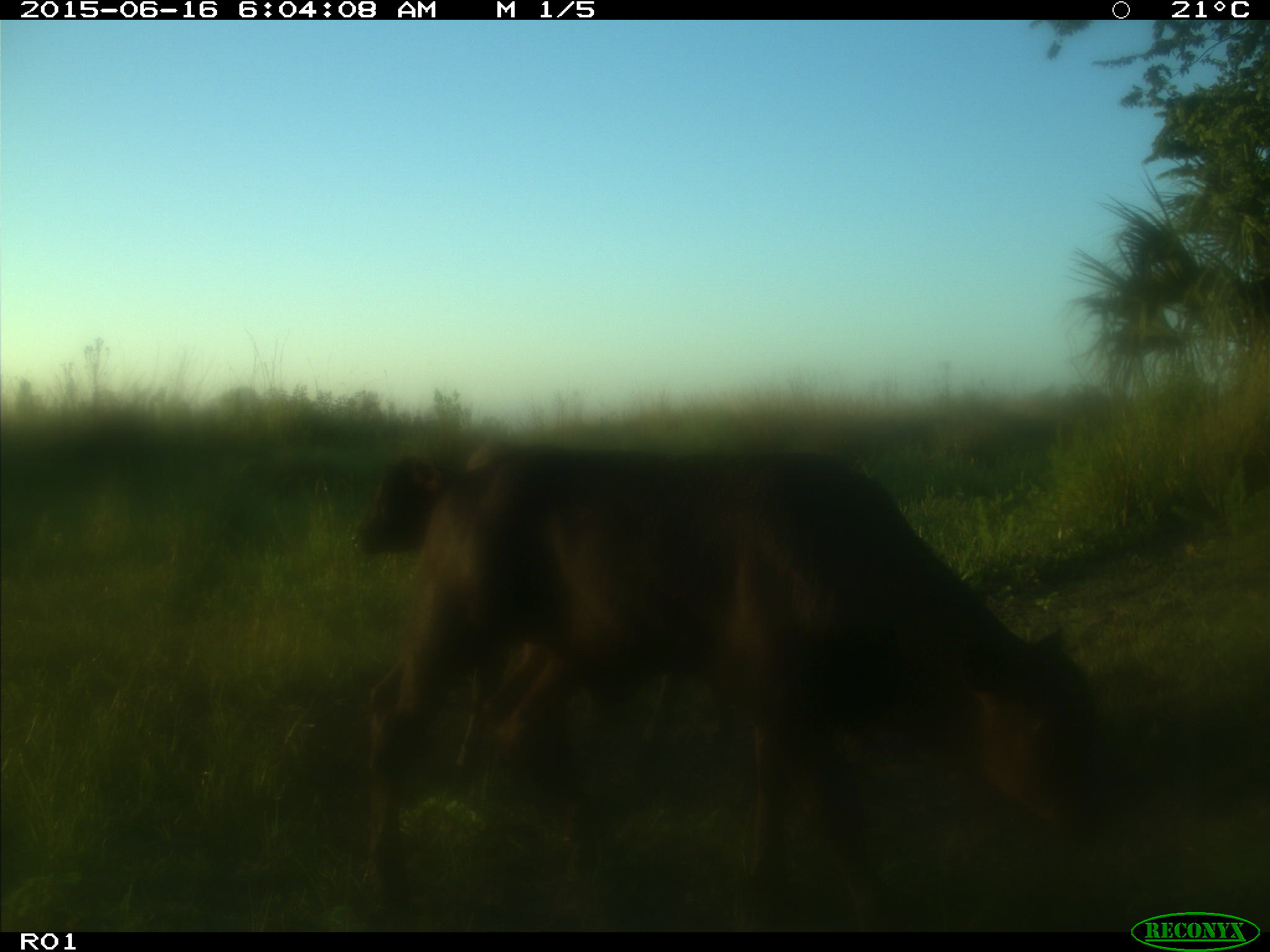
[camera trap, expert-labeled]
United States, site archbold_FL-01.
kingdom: Animalia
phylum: Chordata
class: Mammalia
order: Artiodactyla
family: Bovidae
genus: Bos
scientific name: Bos taurus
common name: domestic cow